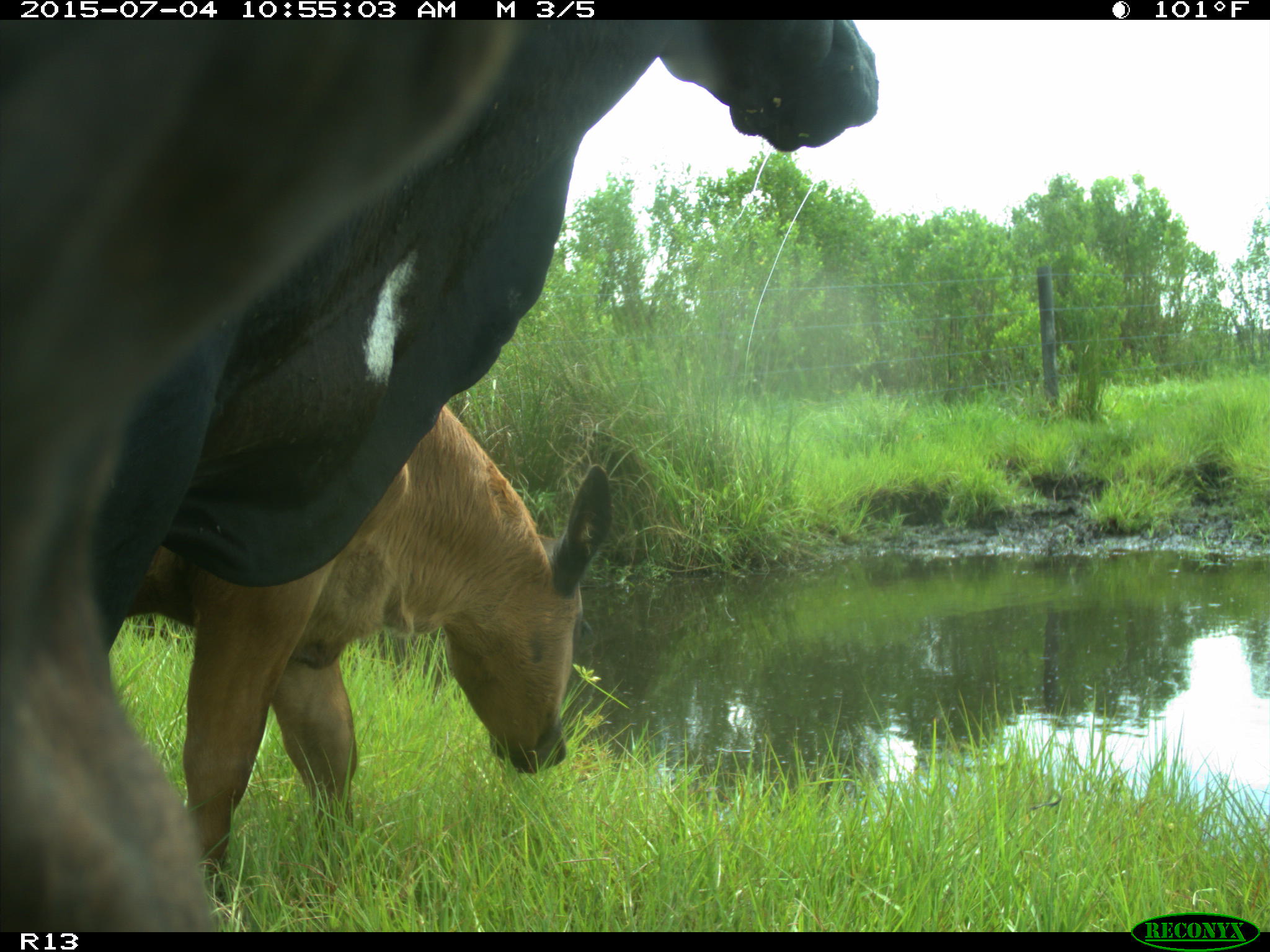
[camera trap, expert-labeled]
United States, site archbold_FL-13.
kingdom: Animalia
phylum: Chordata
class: Mammalia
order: Artiodactyla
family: Bovidae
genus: Bos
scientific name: Bos taurus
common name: domestic cow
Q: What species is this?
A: Bos taurus (domestic cow).